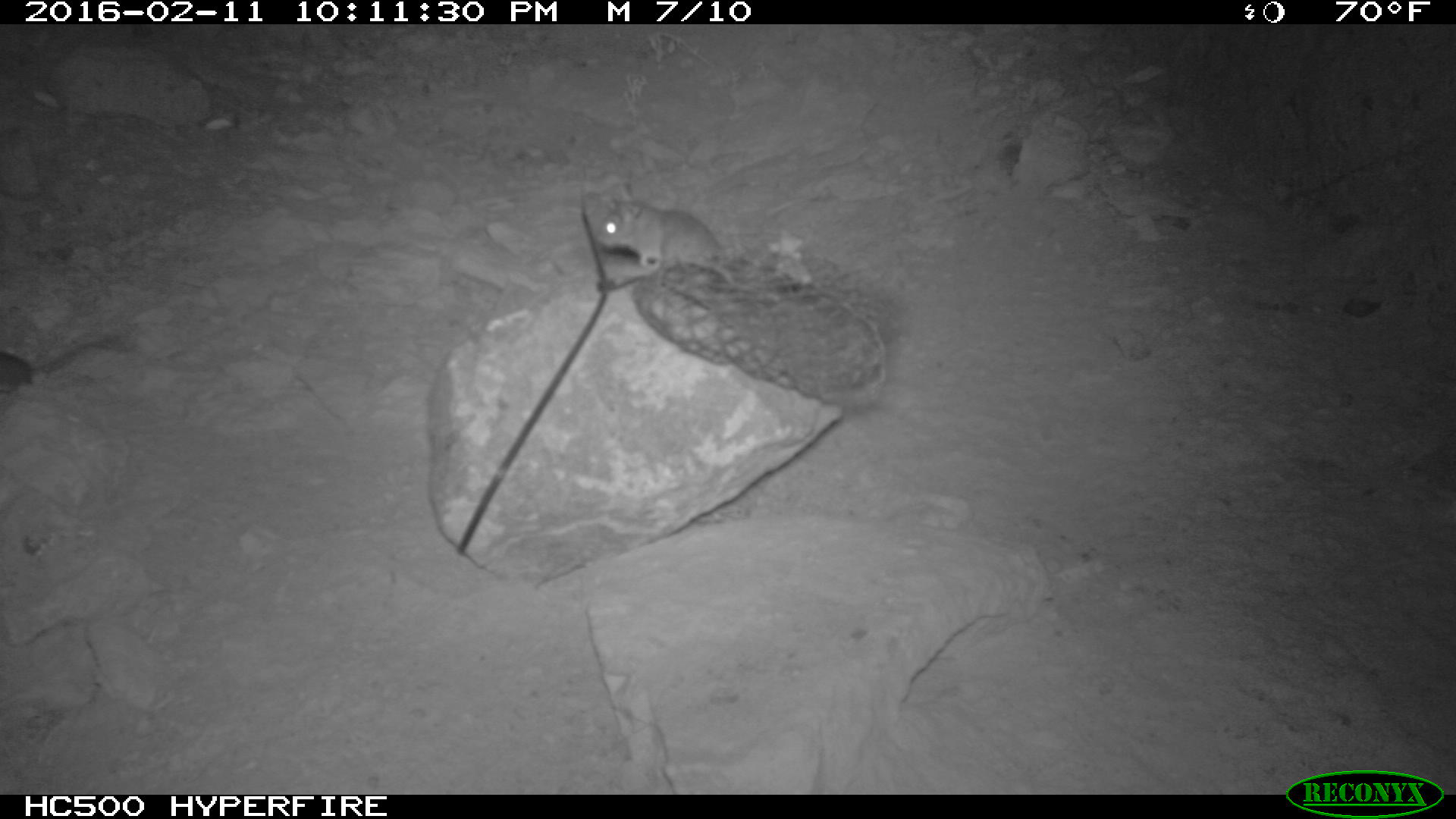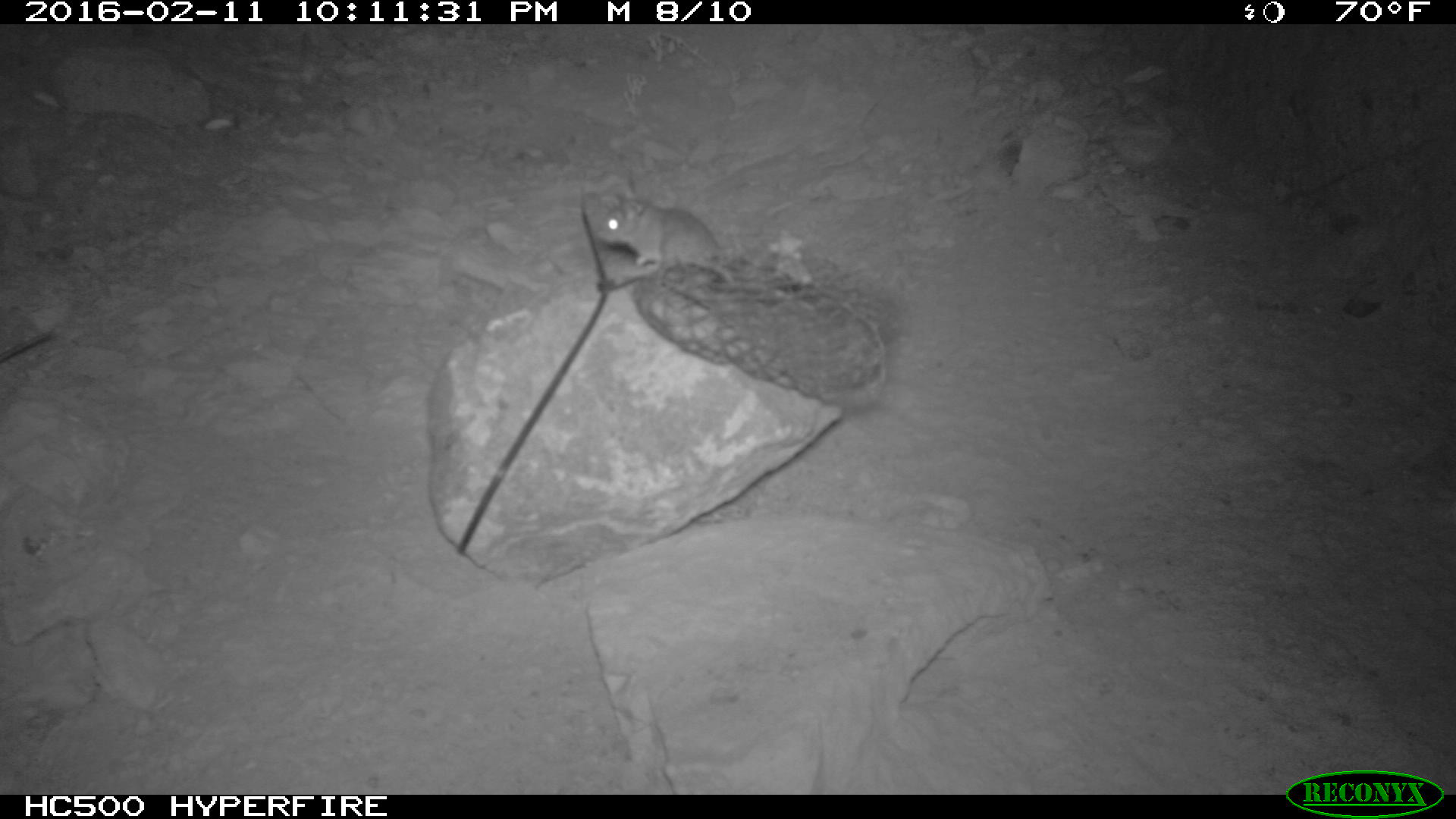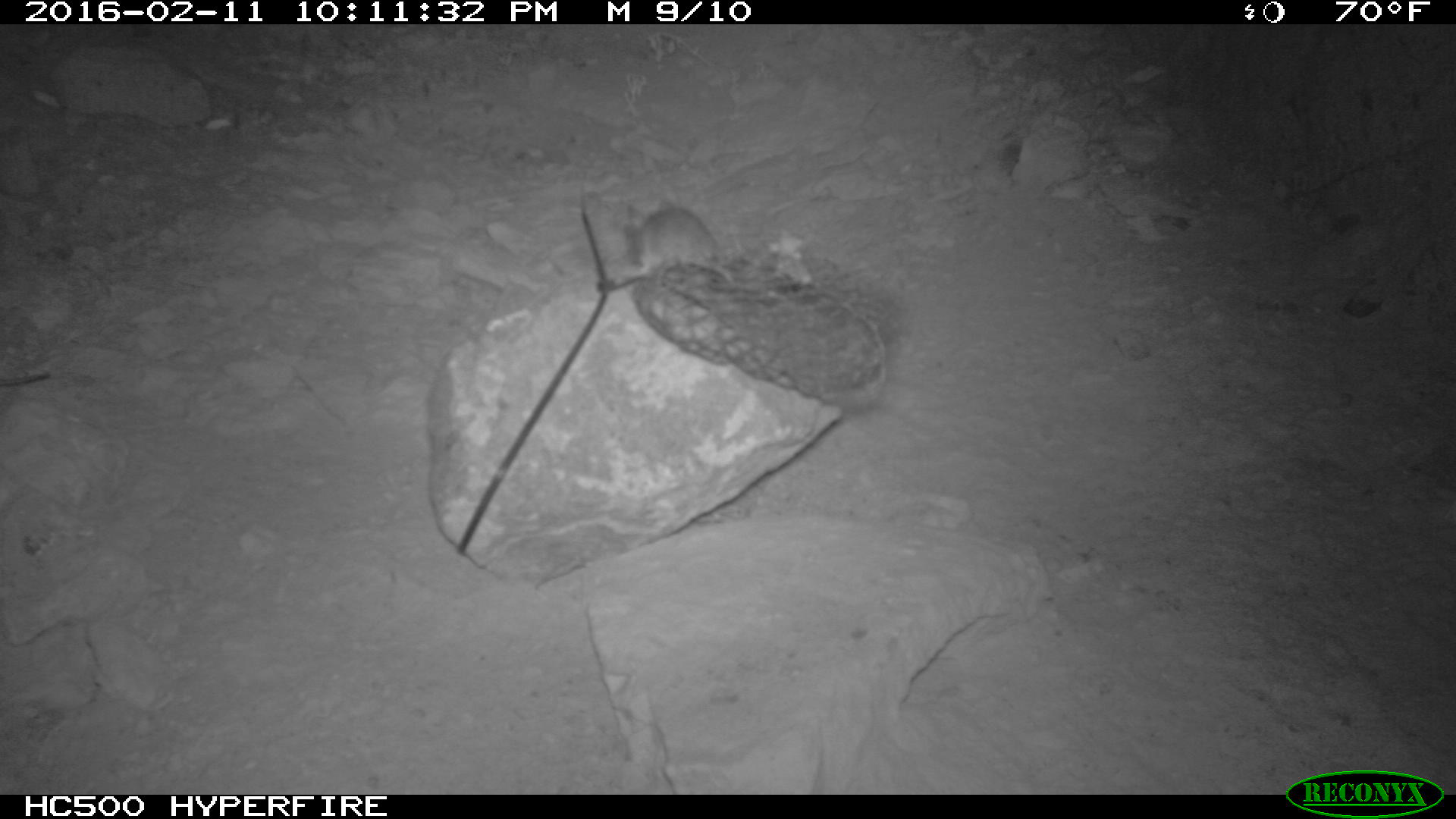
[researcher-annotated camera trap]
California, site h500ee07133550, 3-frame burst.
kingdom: Animalia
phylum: Chordata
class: Mammalia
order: Rodentia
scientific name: Rodentia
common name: rodent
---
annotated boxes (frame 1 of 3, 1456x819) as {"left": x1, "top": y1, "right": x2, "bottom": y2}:
rodent: {"left": 580, "top": 180, "right": 736, "bottom": 283}; {"left": 0, "top": 353, "right": 128, "bottom": 397}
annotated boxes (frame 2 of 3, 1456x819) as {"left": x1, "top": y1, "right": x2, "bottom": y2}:
rodent: {"left": 596, "top": 191, "right": 737, "bottom": 266}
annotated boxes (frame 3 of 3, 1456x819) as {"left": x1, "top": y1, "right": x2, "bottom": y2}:
rodent: {"left": 615, "top": 193, "right": 736, "bottom": 287}